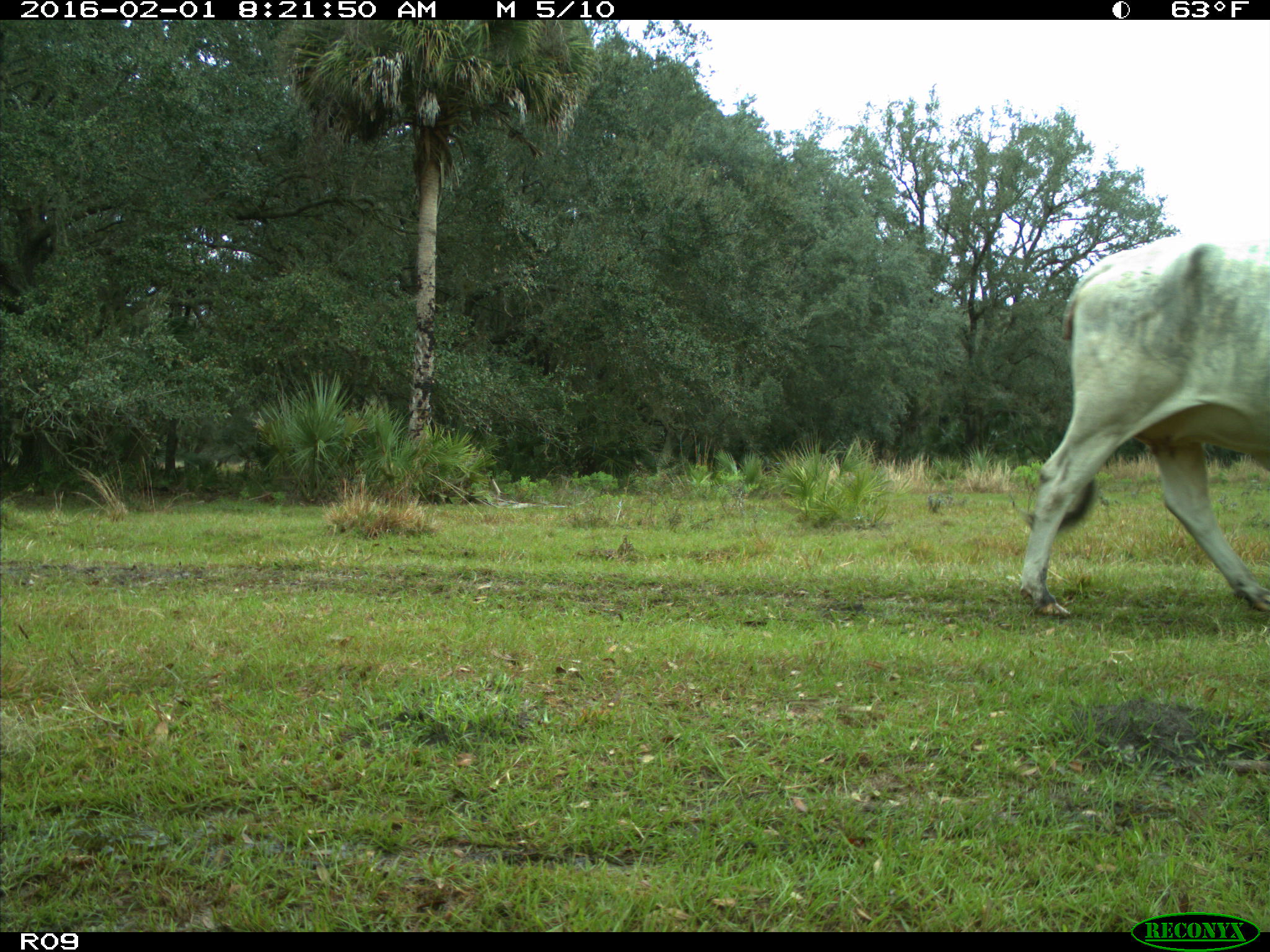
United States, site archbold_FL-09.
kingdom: Animalia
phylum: Chordata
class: Mammalia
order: Artiodactyla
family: Bovidae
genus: Bos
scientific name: Bos taurus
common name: domestic cow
Bos taurus (domestic cow).